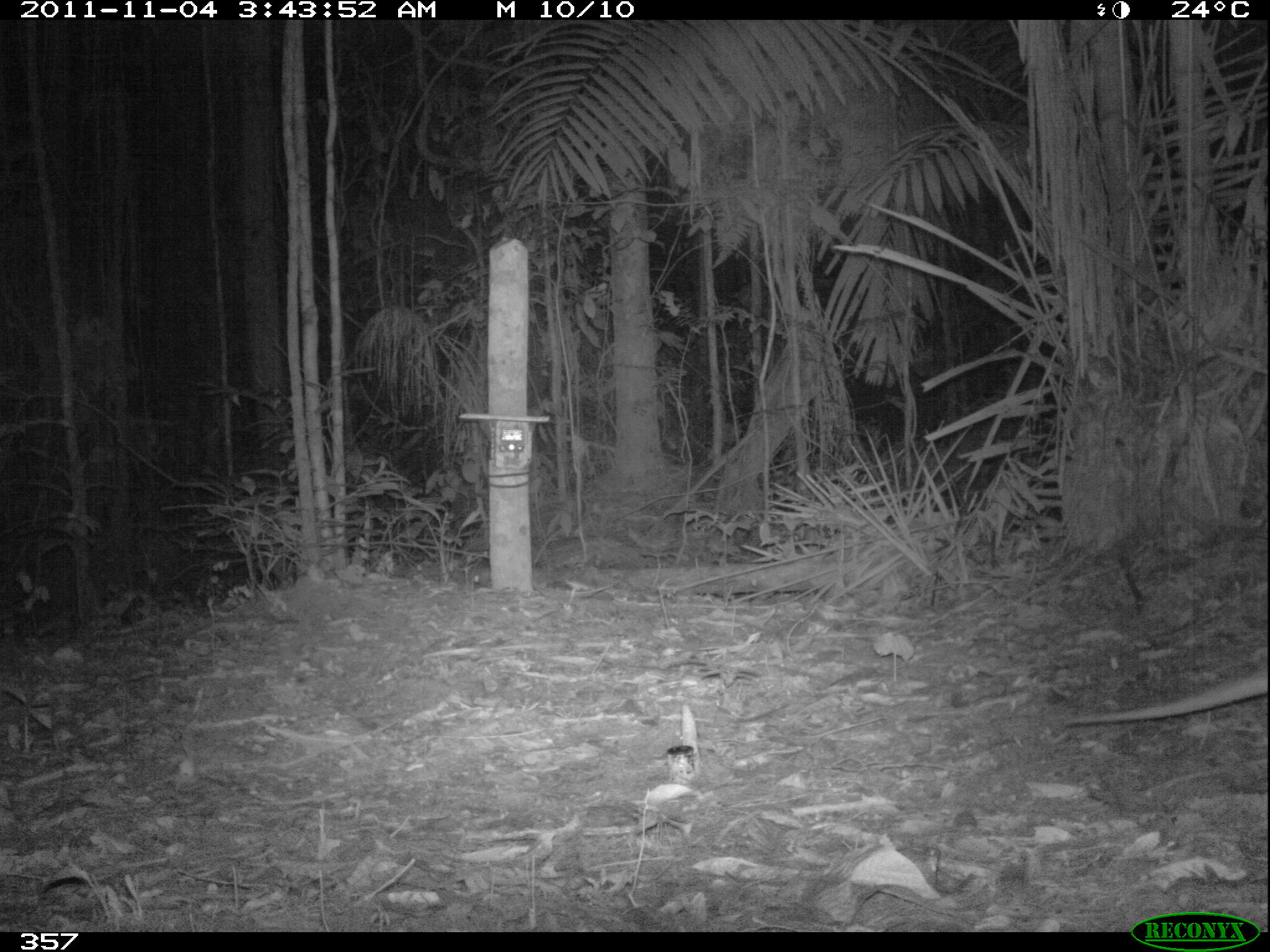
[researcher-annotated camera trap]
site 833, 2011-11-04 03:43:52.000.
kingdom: Animalia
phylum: Chordata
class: Mammalia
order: Cingulata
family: Dasypodidae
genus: Dasypus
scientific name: Dasypus kappleri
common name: greater long-nosed armadillo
Dasypus kappleri (greater long-nosed armadillo).